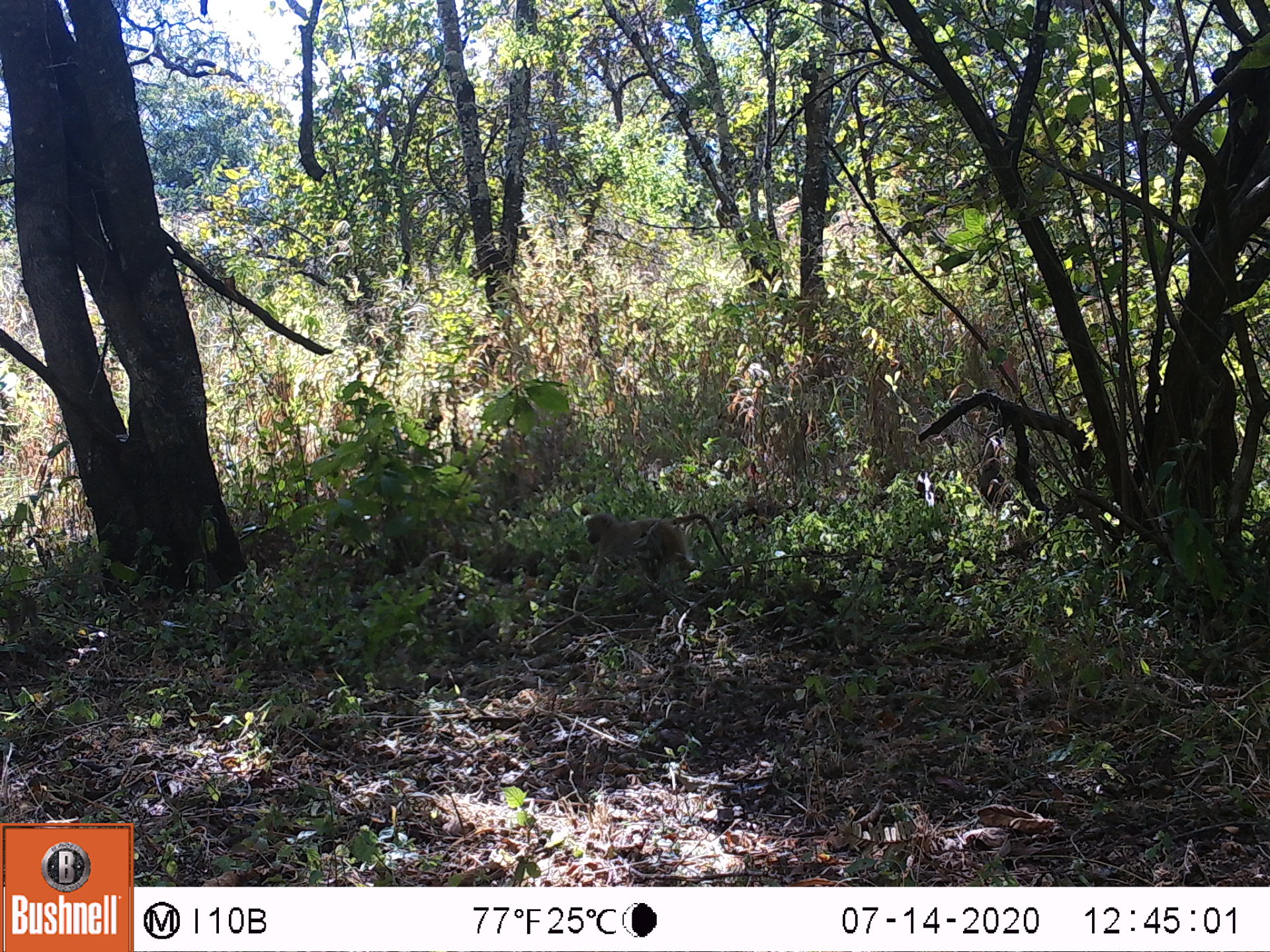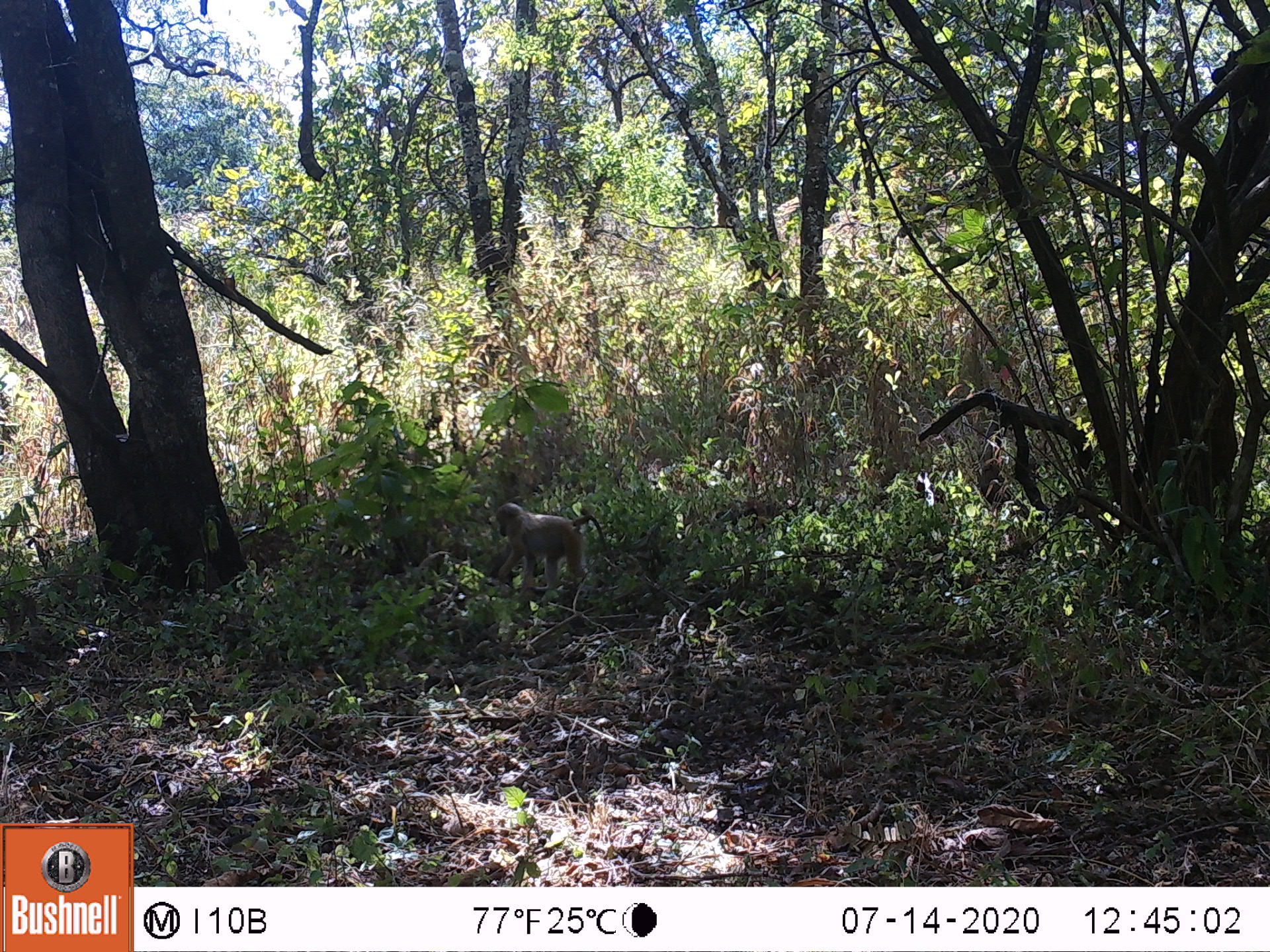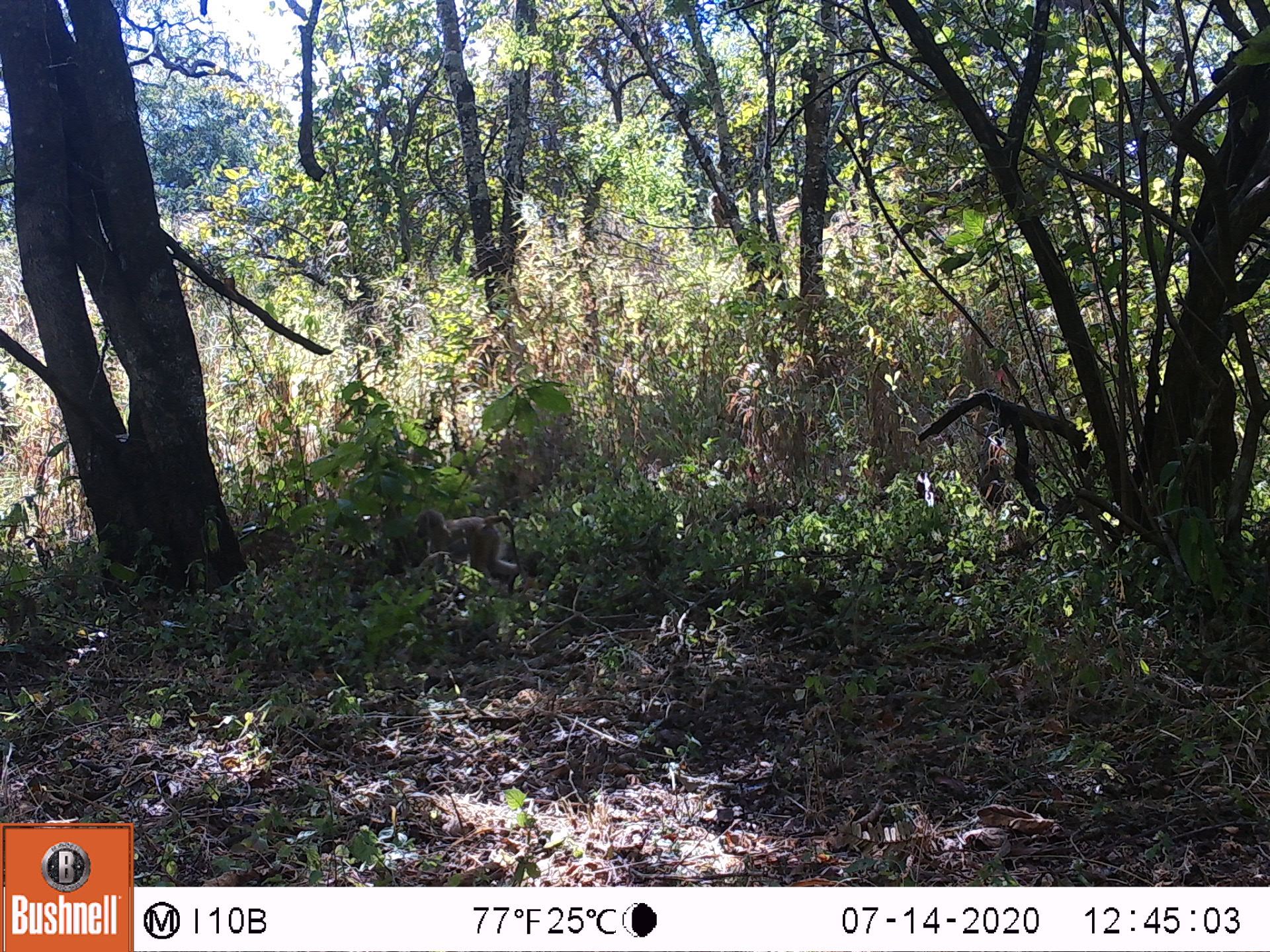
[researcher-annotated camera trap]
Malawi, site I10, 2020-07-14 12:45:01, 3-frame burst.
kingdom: Animalia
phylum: Chordata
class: Mammalia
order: Primates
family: Cercopithecidae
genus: Papio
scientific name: Papio cynocephalus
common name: yellow baboon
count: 1